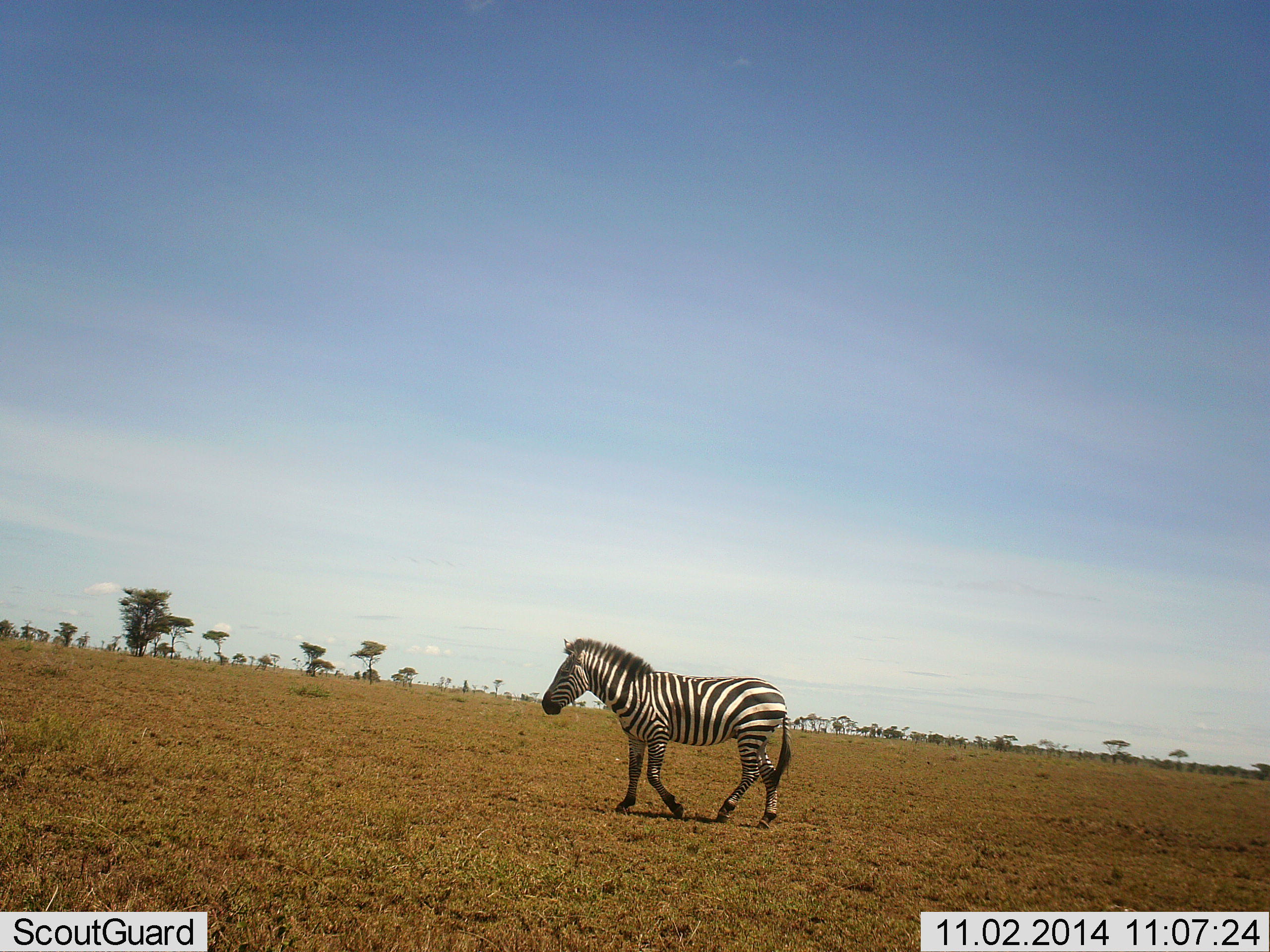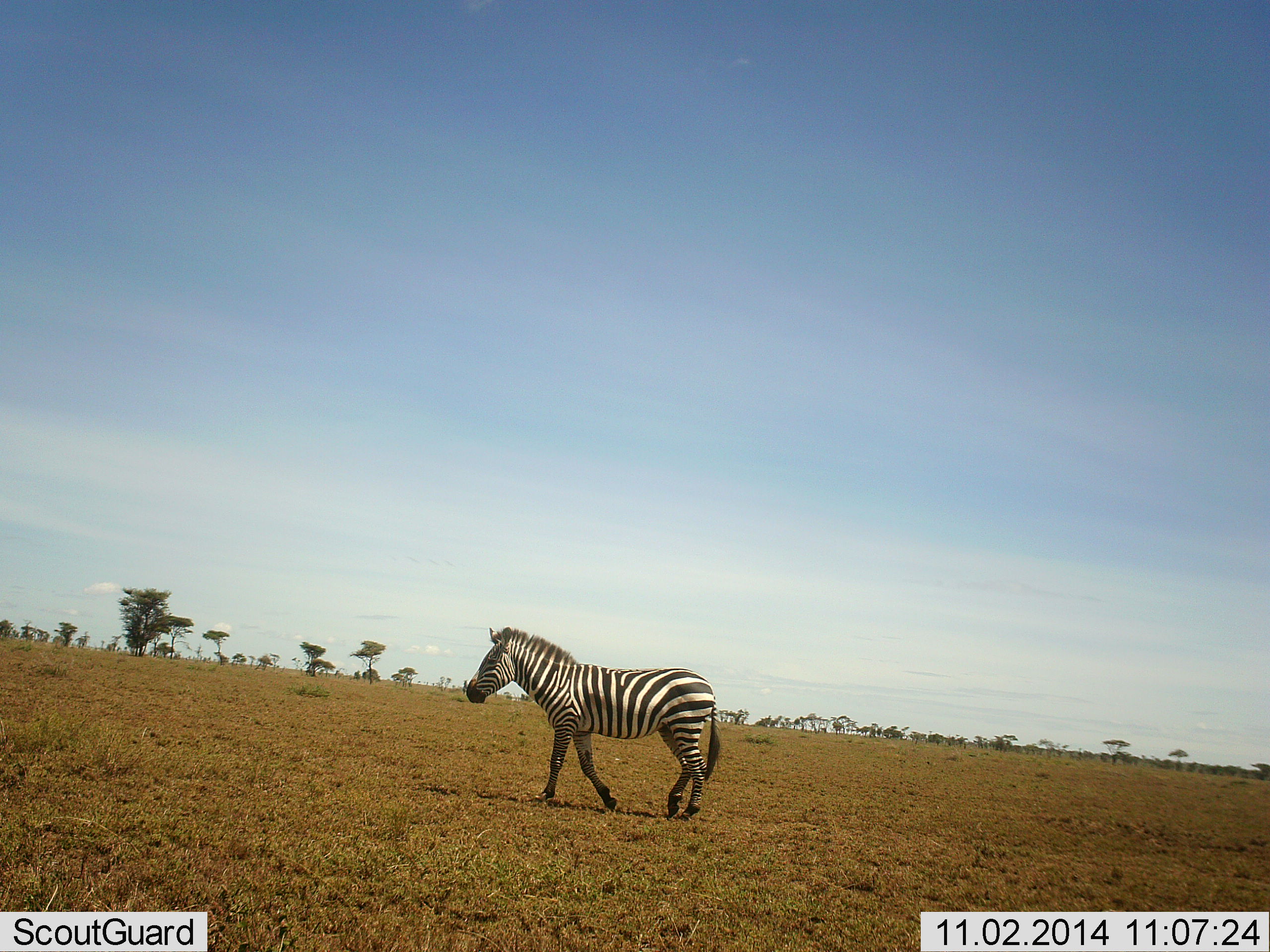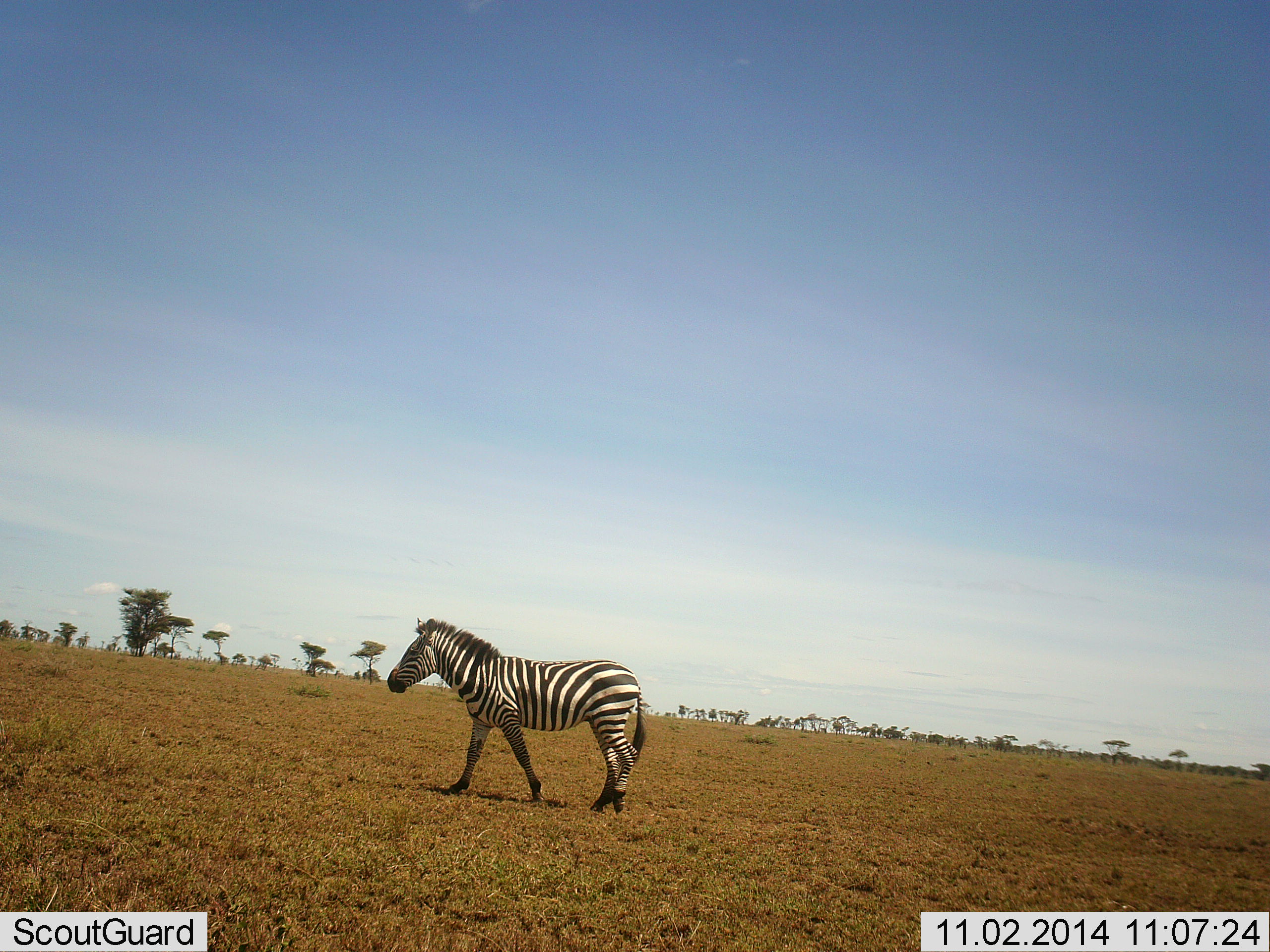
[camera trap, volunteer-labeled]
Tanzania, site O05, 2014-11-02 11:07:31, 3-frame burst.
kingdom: Animalia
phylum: Chordata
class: Mammalia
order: Perissodactyla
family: Equidae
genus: Equus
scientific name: Equus quagga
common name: plains zebra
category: zebra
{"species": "zebra (plains zebra) (Equus quagga)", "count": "1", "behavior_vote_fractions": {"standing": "20%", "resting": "0%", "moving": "80%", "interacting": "0%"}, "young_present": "0%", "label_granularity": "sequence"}